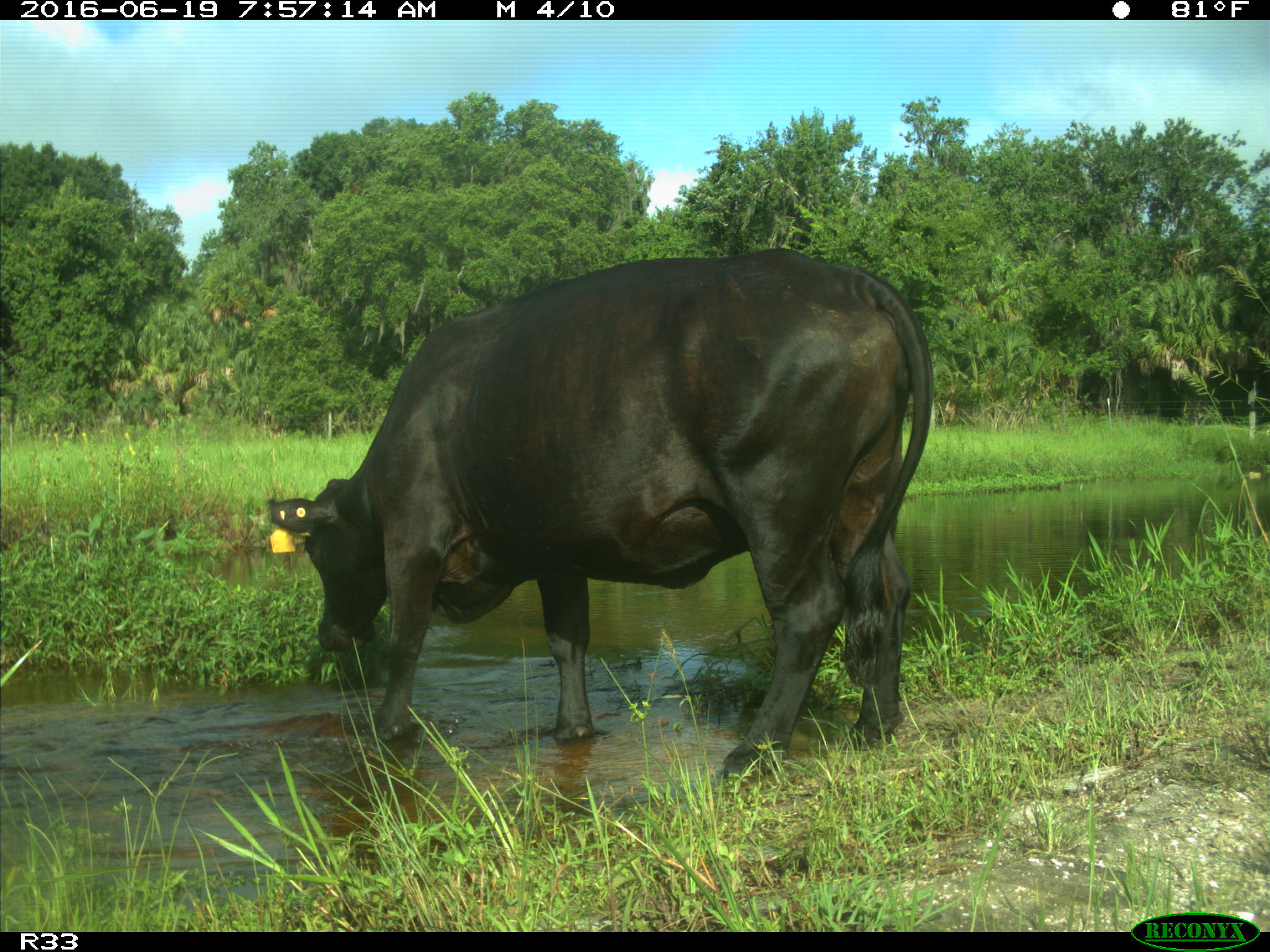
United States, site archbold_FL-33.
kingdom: Animalia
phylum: Chordata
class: Mammalia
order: Artiodactyla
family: Bovidae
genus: Bos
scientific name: Bos taurus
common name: domestic cow